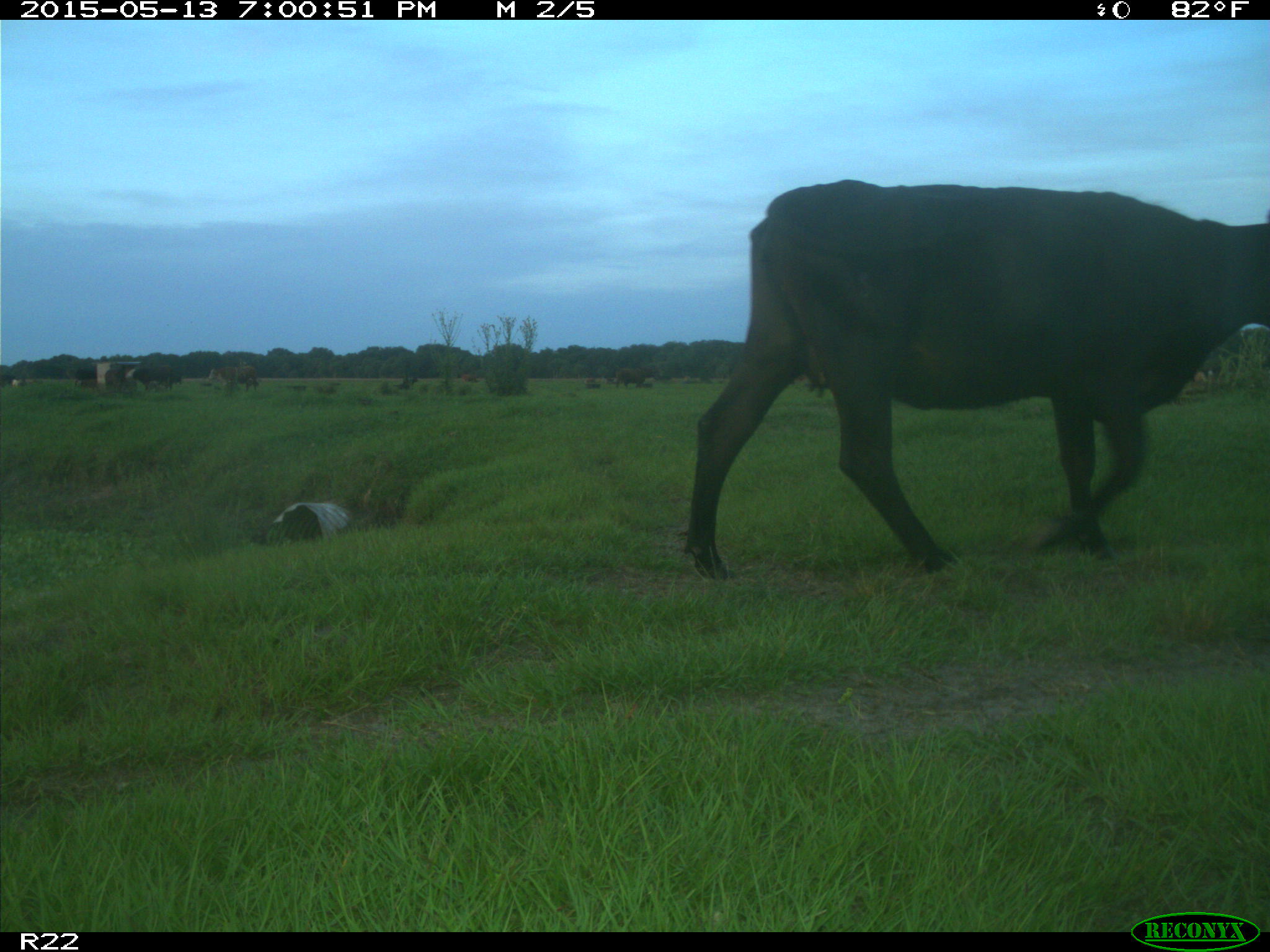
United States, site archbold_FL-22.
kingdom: Animalia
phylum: Chordata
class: Mammalia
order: Artiodactyla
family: Bovidae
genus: Bos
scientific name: Bos taurus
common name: domestic cow